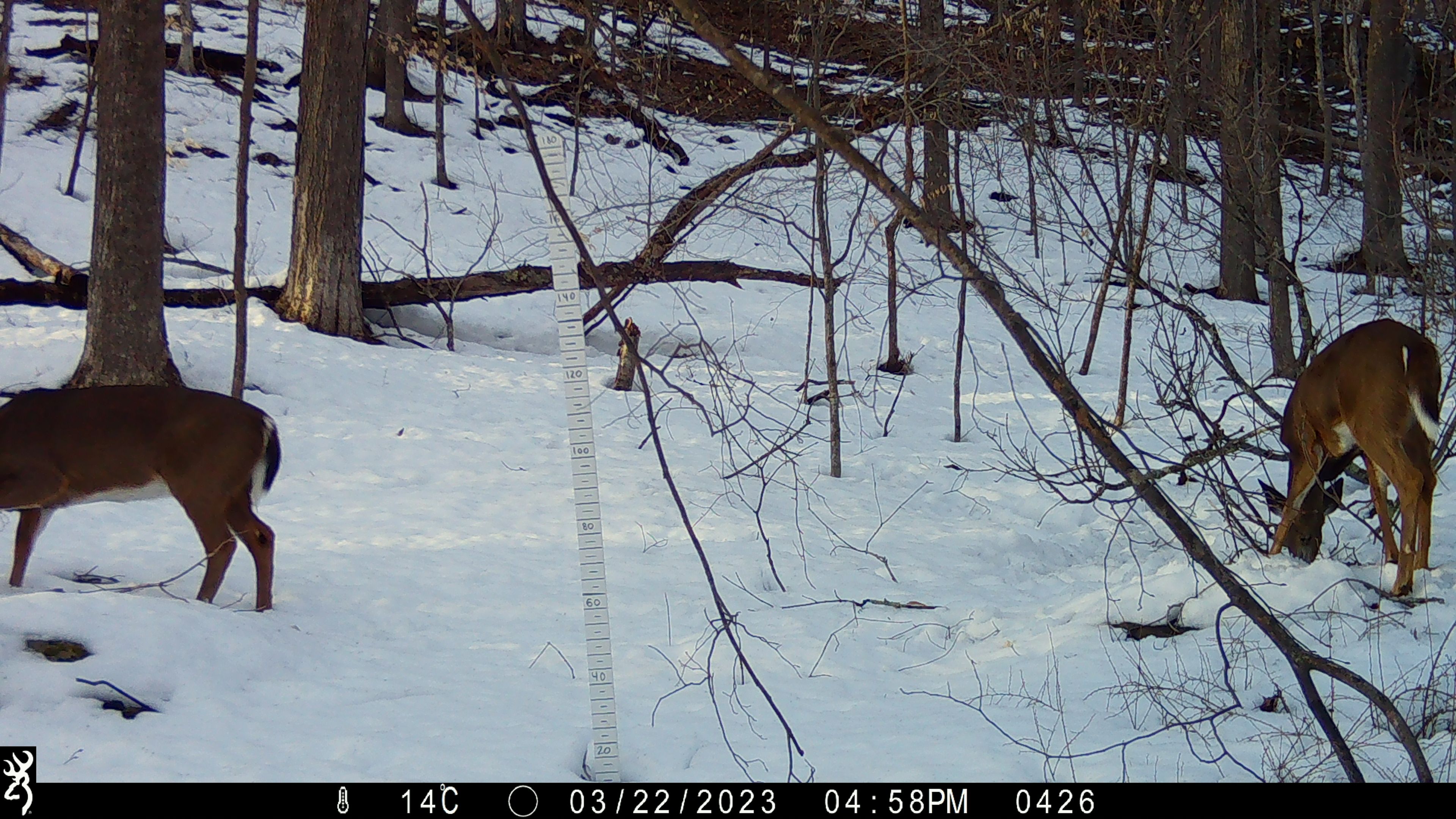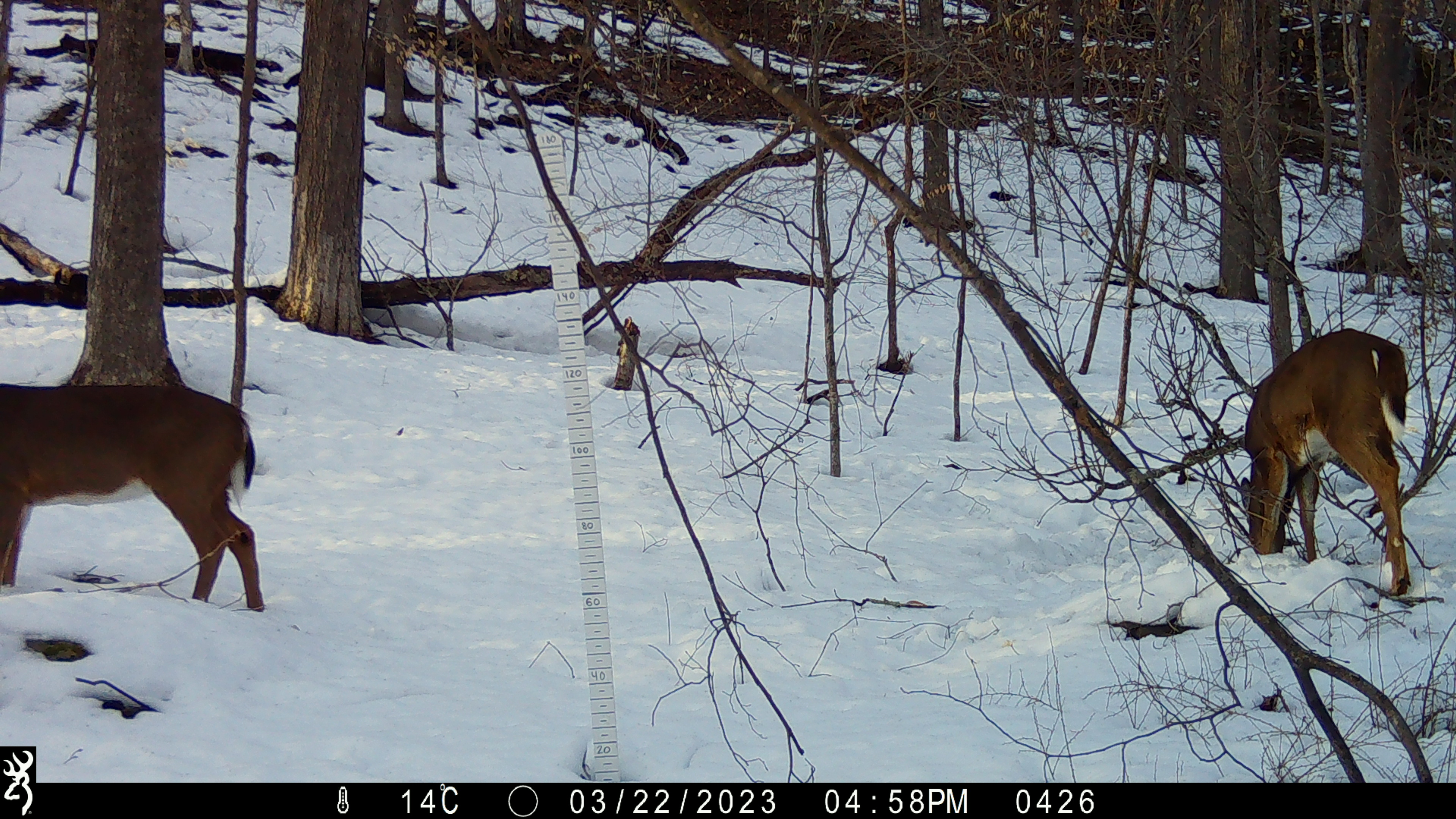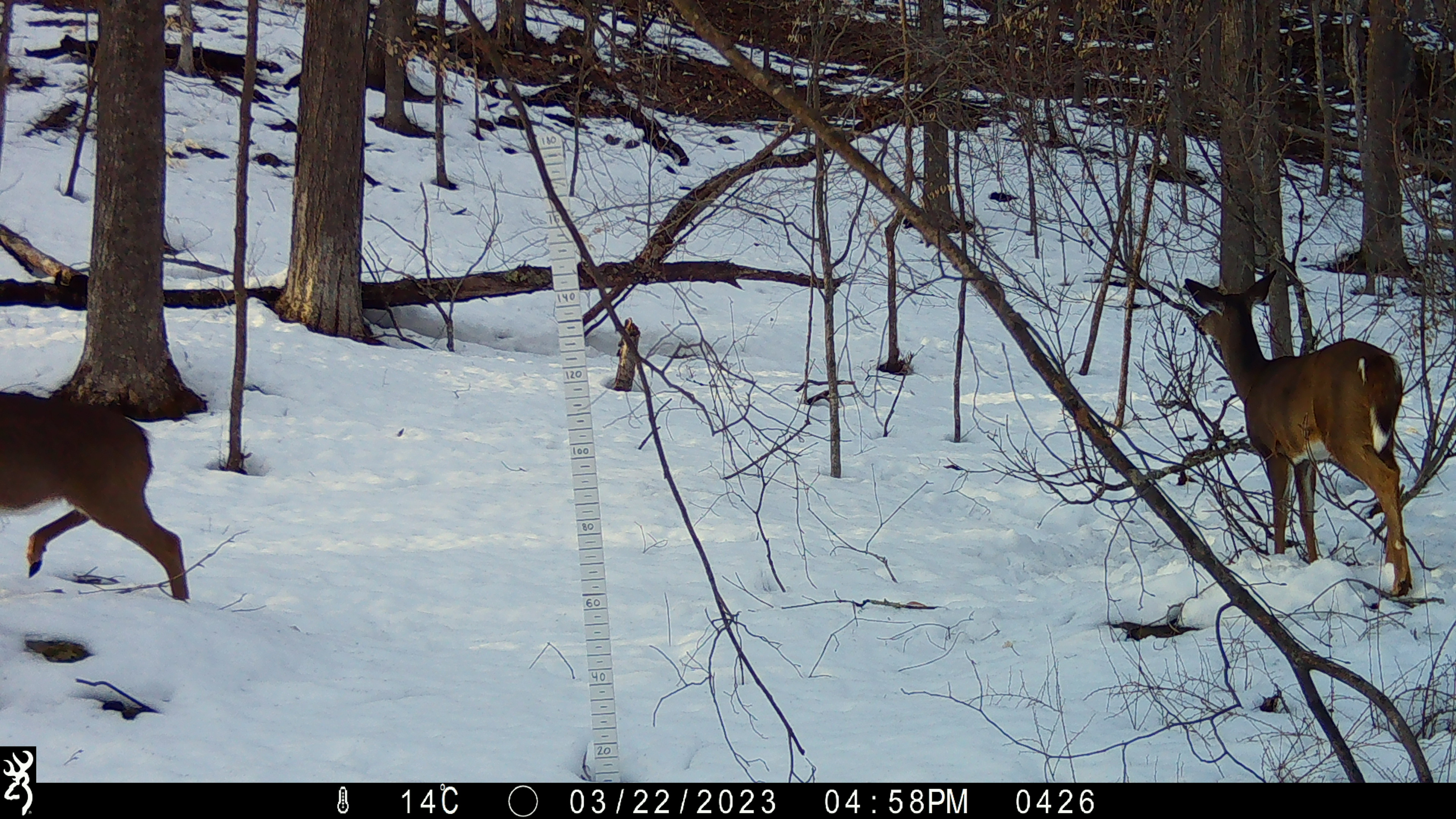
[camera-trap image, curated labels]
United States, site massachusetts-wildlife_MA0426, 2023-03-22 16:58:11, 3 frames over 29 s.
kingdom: Animalia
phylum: Chordata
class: Mammalia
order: Artiodactyla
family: Cervidae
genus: Odocoileus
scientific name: Odocoileus virginianus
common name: white-tailed deer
White-tailed deer (Odocoileus virginianus).